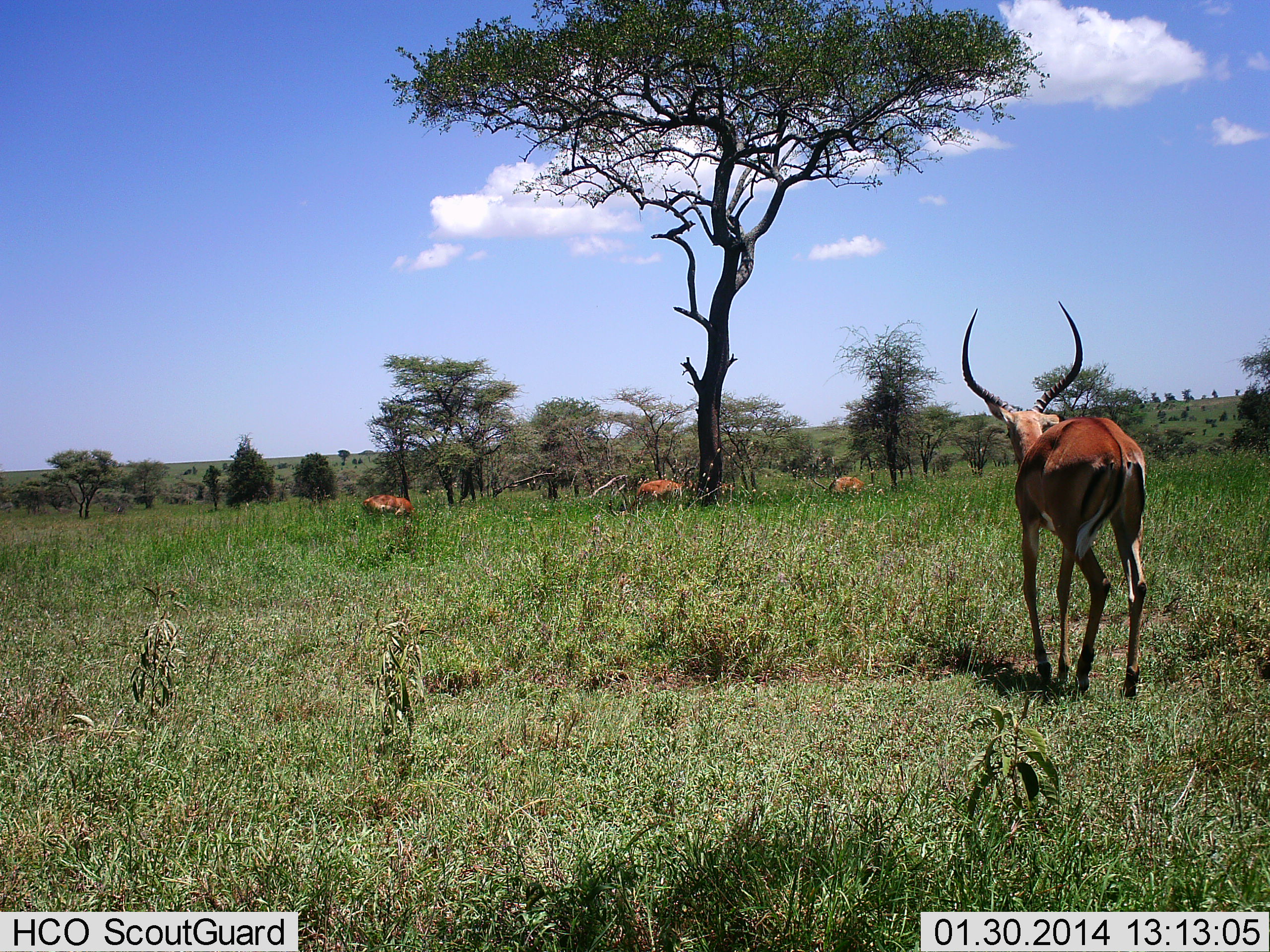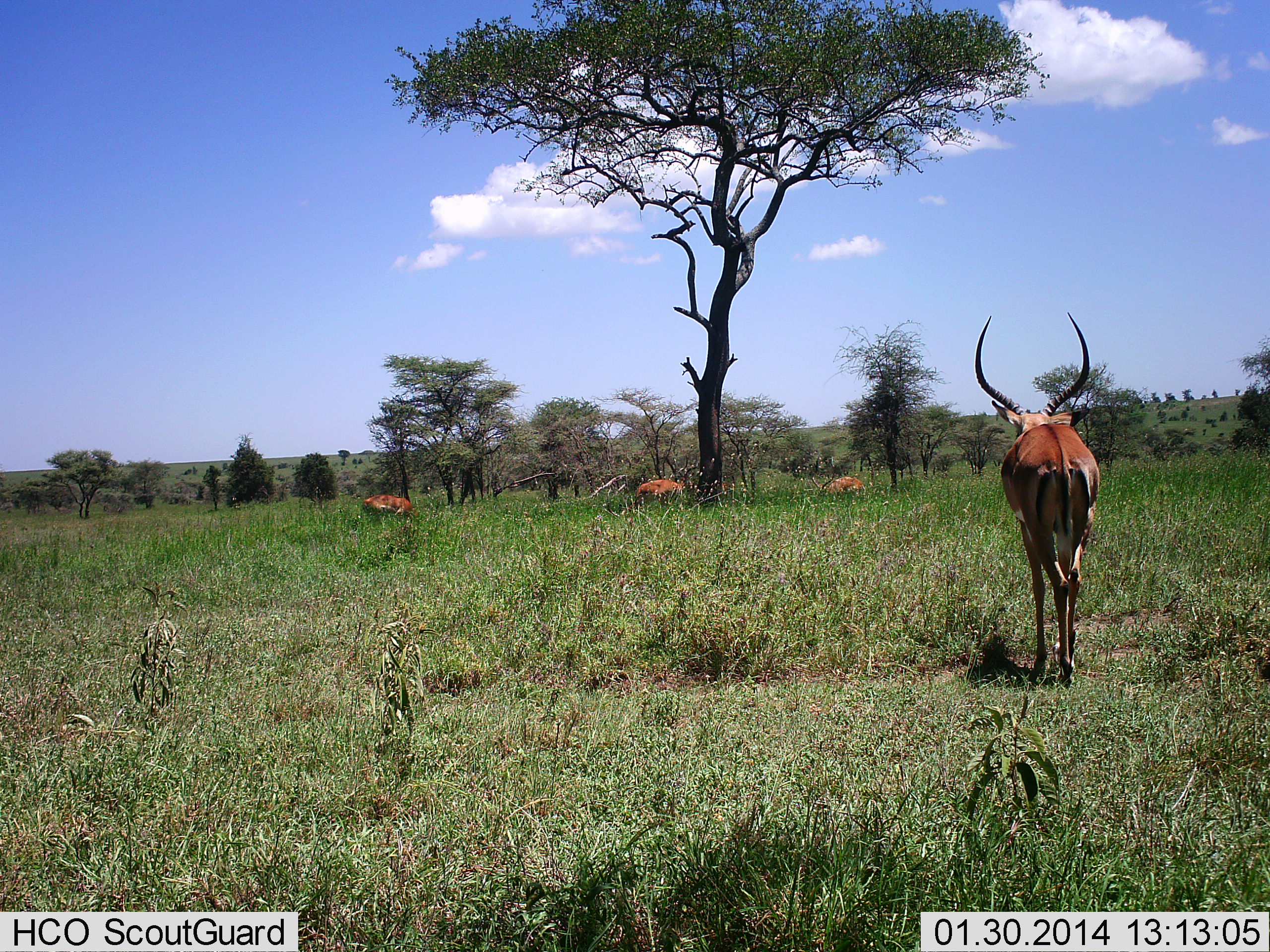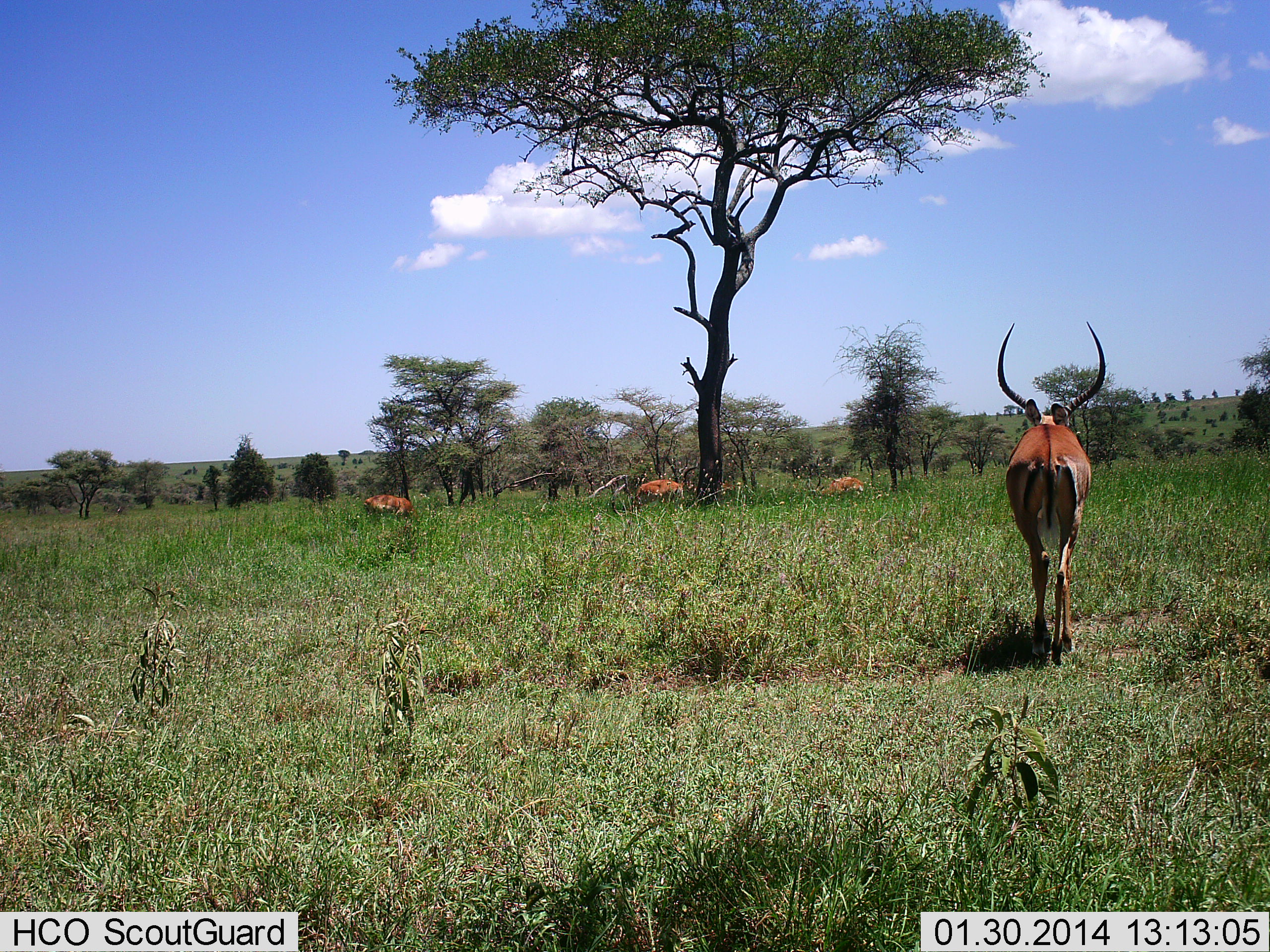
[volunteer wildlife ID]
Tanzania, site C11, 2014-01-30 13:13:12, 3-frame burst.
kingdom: Animalia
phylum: Chordata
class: Mammalia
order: Artiodactyla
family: Bovidae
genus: Aepyceros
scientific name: Aepyceros melampus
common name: impala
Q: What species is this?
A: Impala (Aepyceros melampus).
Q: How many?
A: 4.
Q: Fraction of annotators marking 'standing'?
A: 40%.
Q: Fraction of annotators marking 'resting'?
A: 10%.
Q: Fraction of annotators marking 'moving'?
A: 80%.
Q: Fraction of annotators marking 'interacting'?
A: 0%.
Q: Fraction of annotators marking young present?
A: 0%.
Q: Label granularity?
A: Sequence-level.